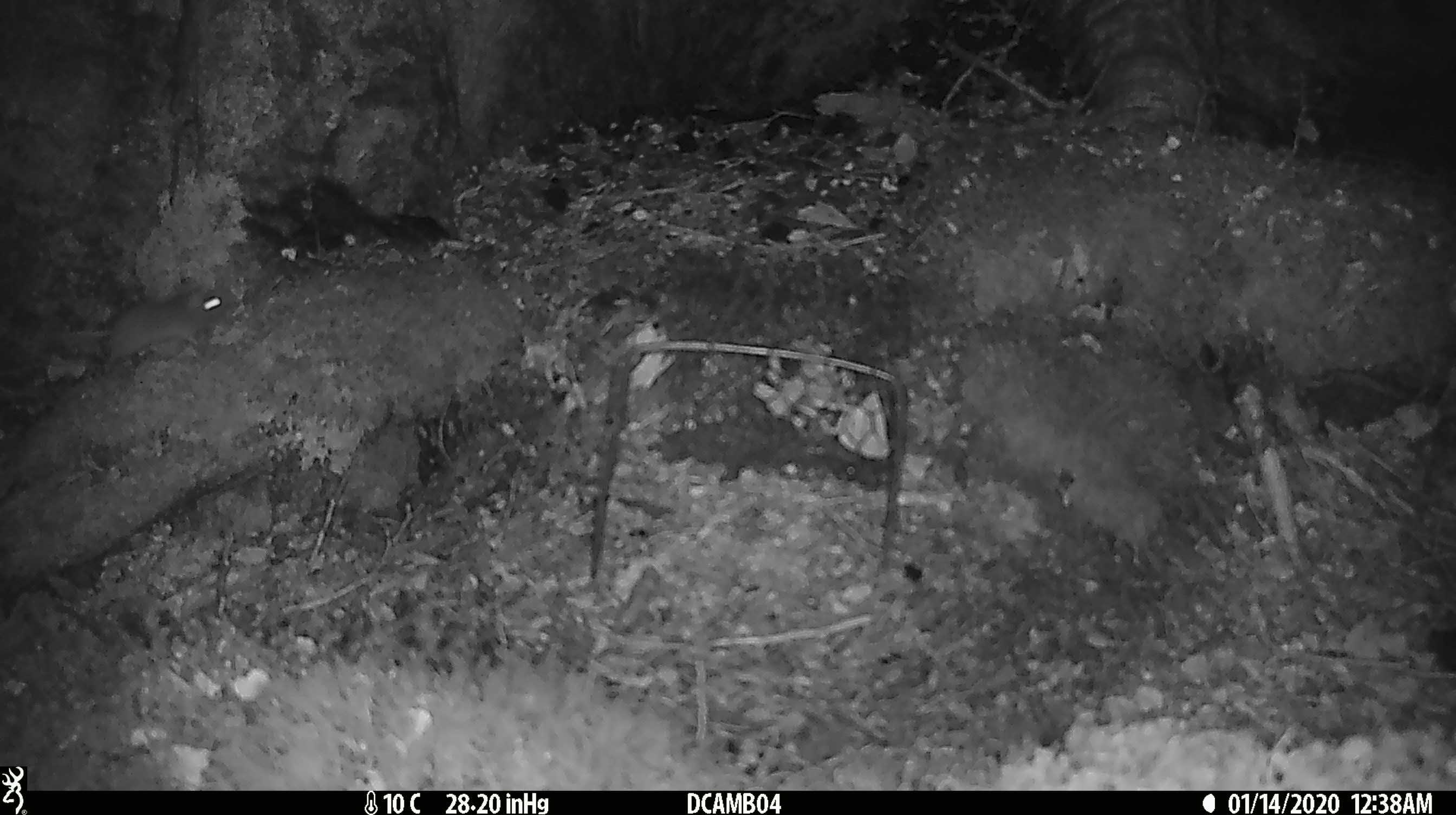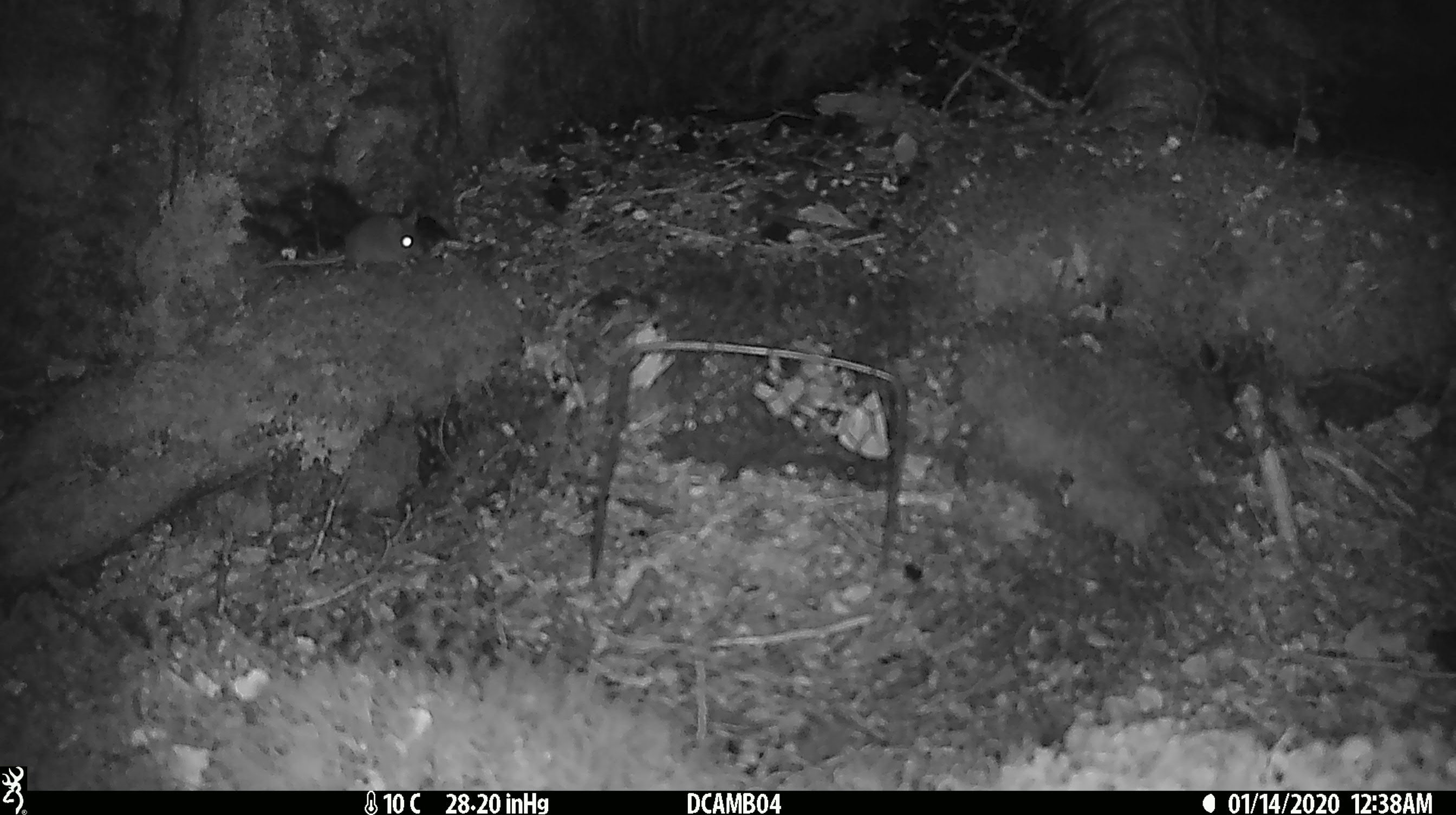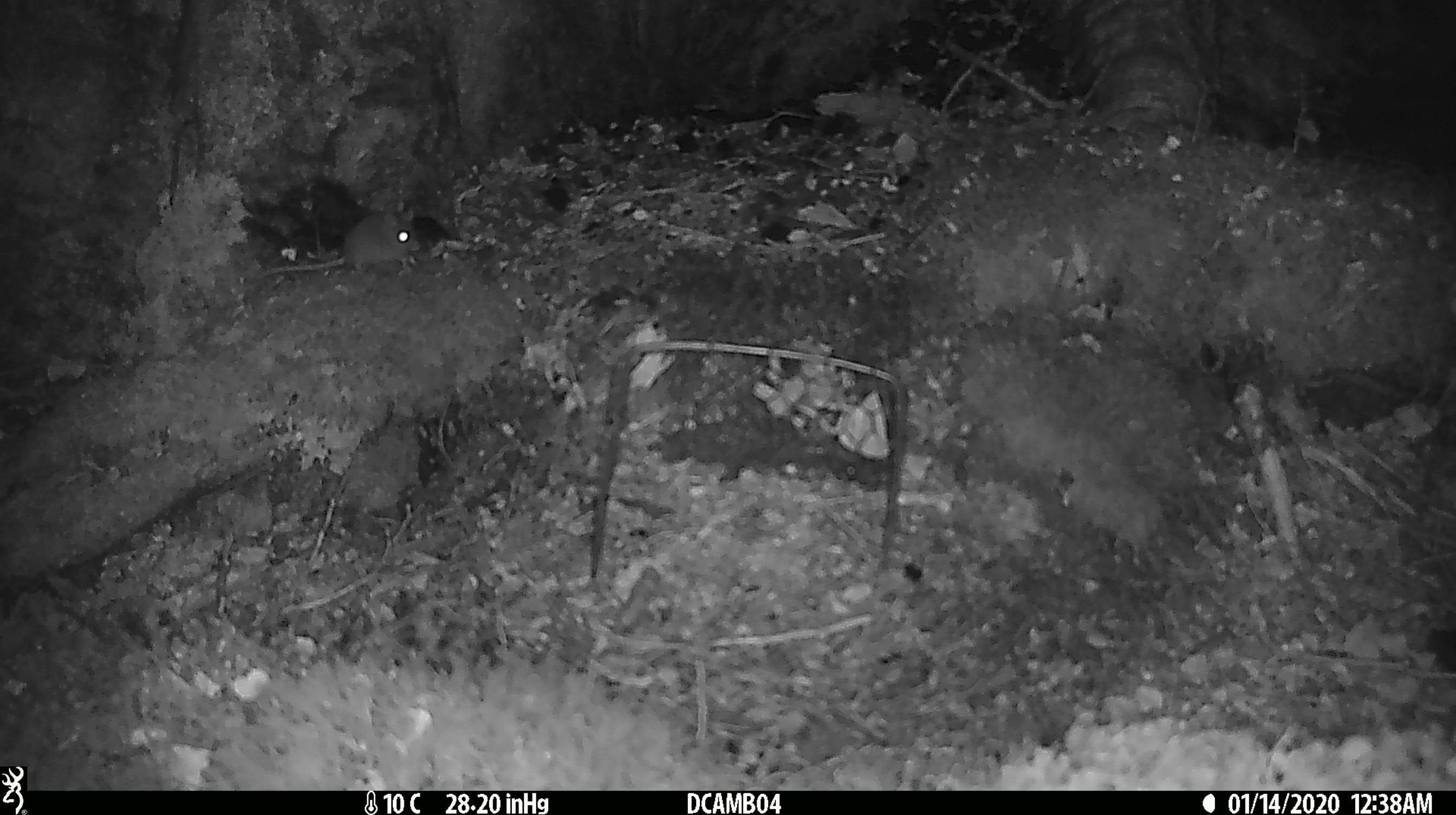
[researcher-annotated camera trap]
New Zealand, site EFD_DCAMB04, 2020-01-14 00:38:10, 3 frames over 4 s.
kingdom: Animalia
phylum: Chordata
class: Mammalia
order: Rodentia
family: Muridae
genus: Mus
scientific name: Mus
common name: mouse